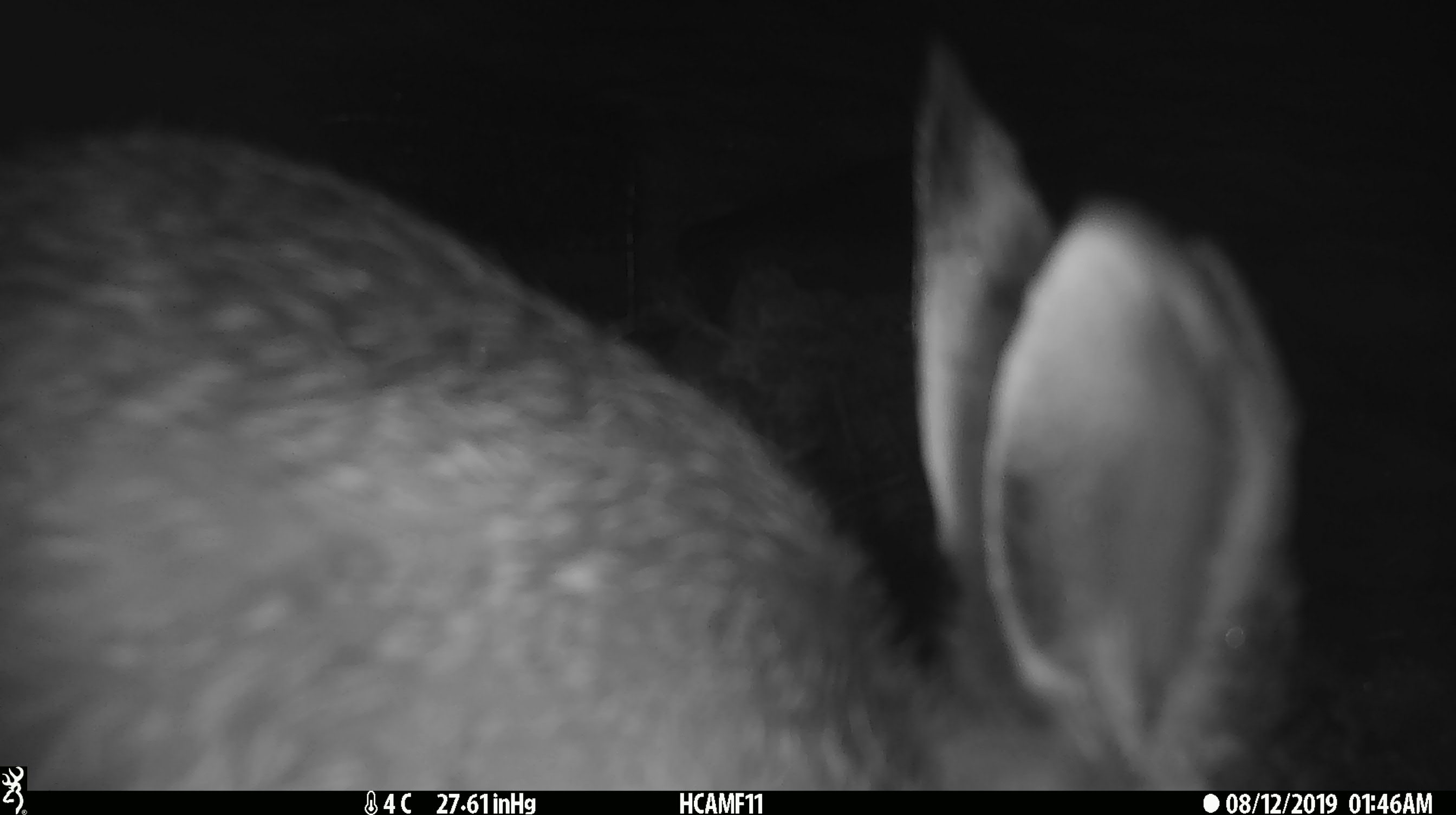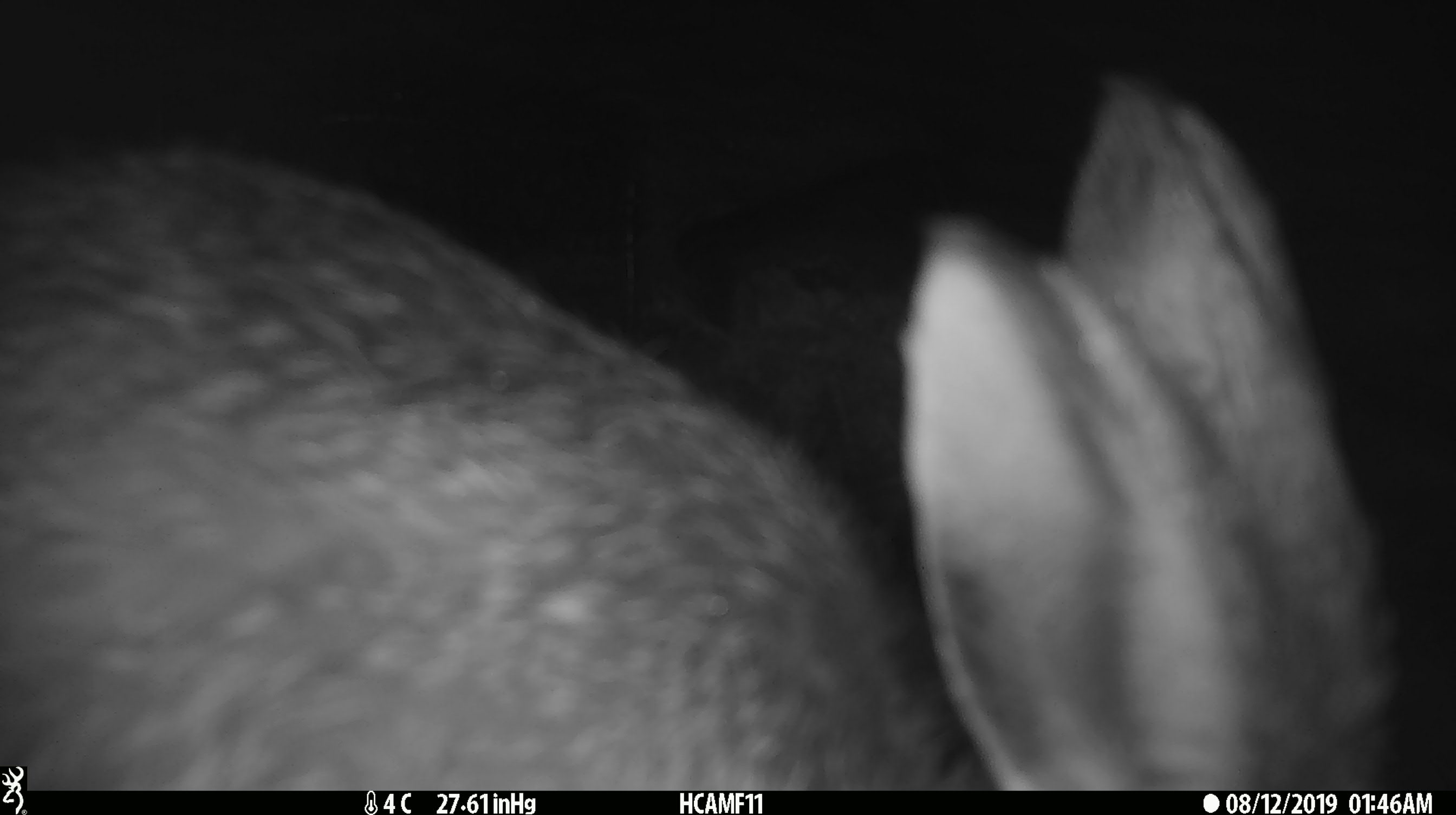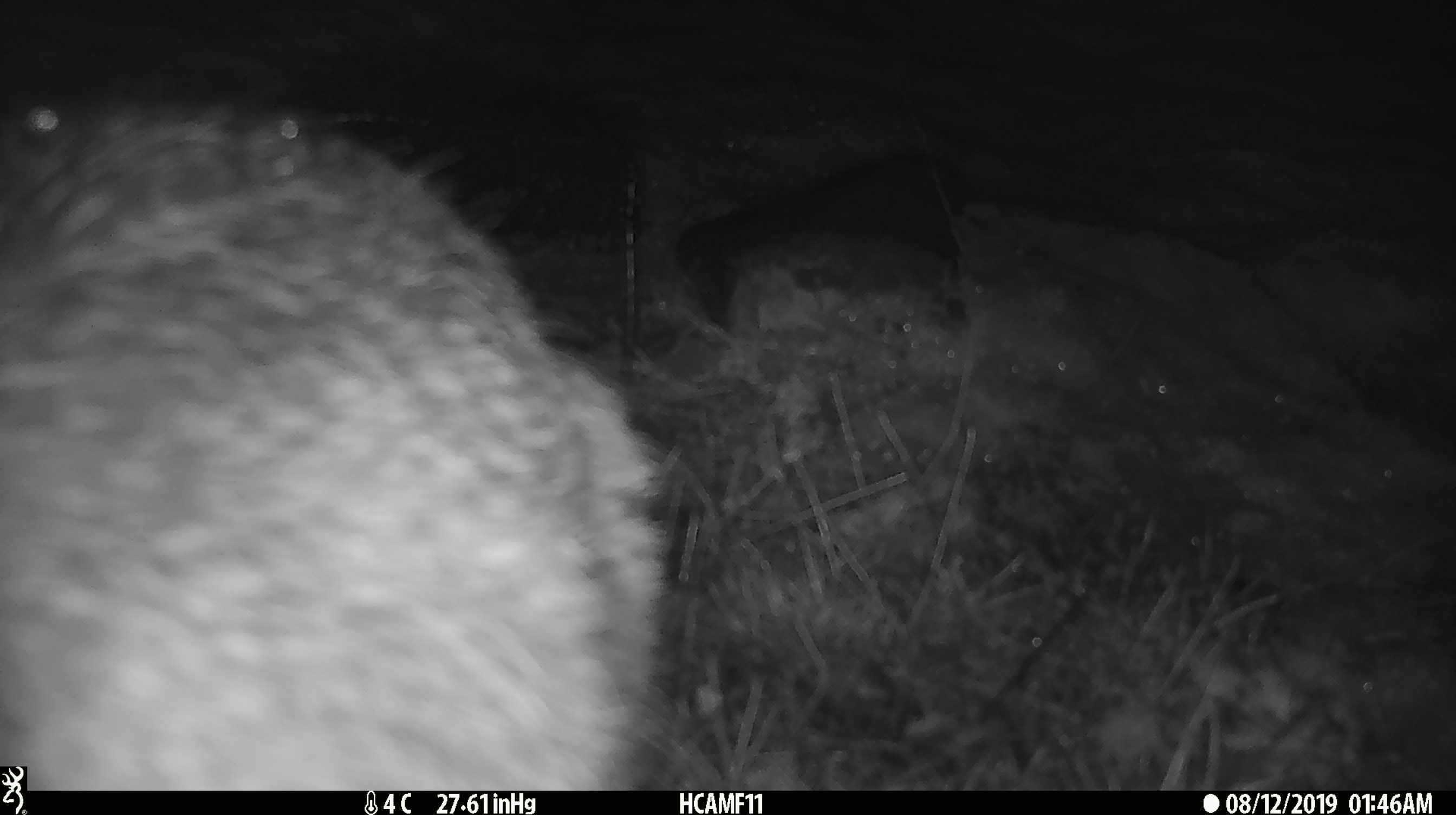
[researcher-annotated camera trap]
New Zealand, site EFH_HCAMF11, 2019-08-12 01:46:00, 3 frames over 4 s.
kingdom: Animalia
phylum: Chordata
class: Mammalia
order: Lagomorpha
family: Leporidae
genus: Lepus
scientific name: Lepus europaeus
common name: brown hare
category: hare